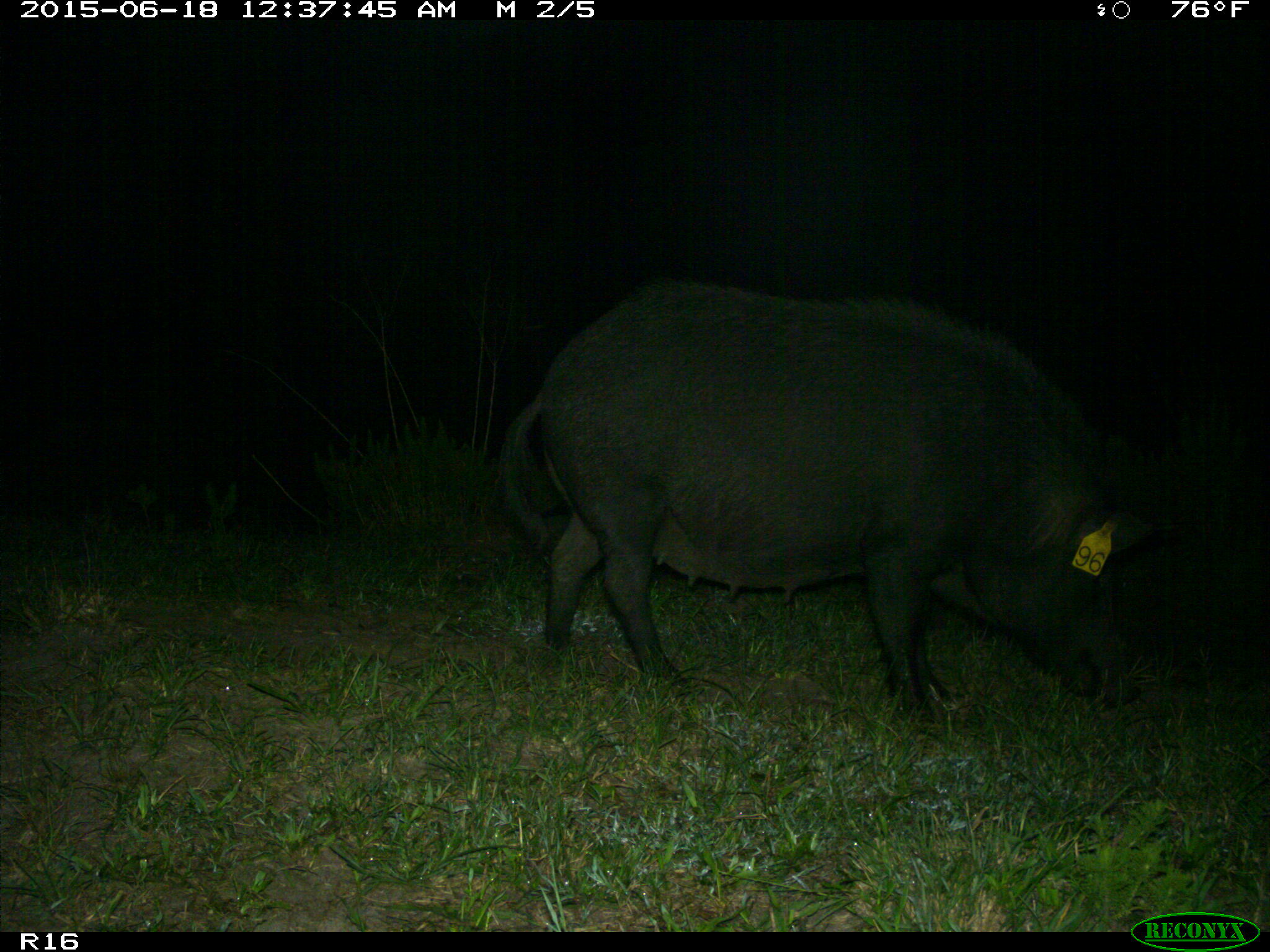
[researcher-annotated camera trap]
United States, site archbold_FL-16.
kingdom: Animalia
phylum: Chordata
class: Mammalia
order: Artiodactyla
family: Suidae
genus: Sus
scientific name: Sus scrofa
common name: wild boar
Sus scrofa (wild boar).